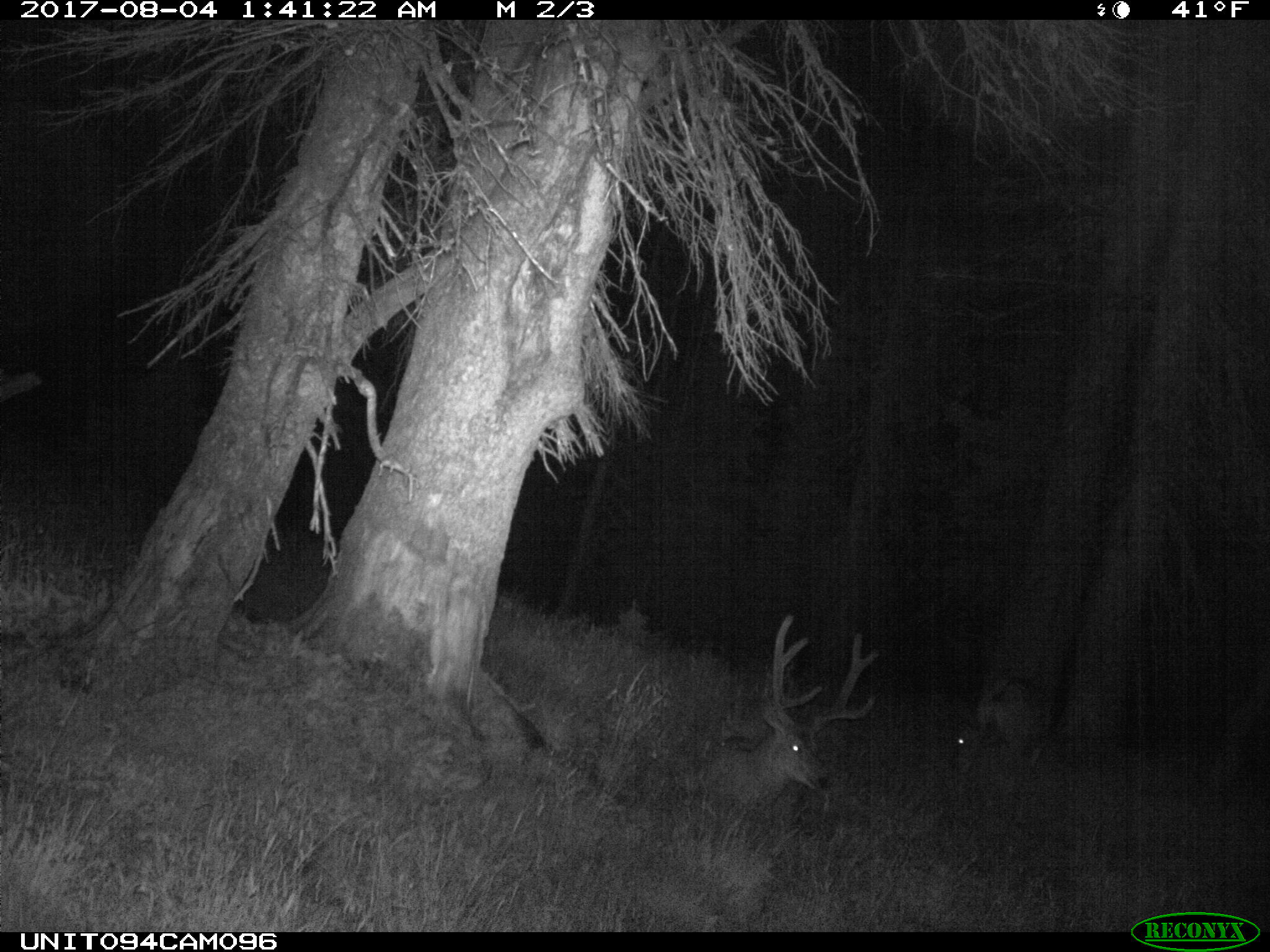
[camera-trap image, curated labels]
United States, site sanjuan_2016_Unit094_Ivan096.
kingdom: Animalia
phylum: Chordata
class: Mammalia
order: Artiodactyla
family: Cervidae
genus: Odocoileus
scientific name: Odocoileus hemionus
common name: mule deer